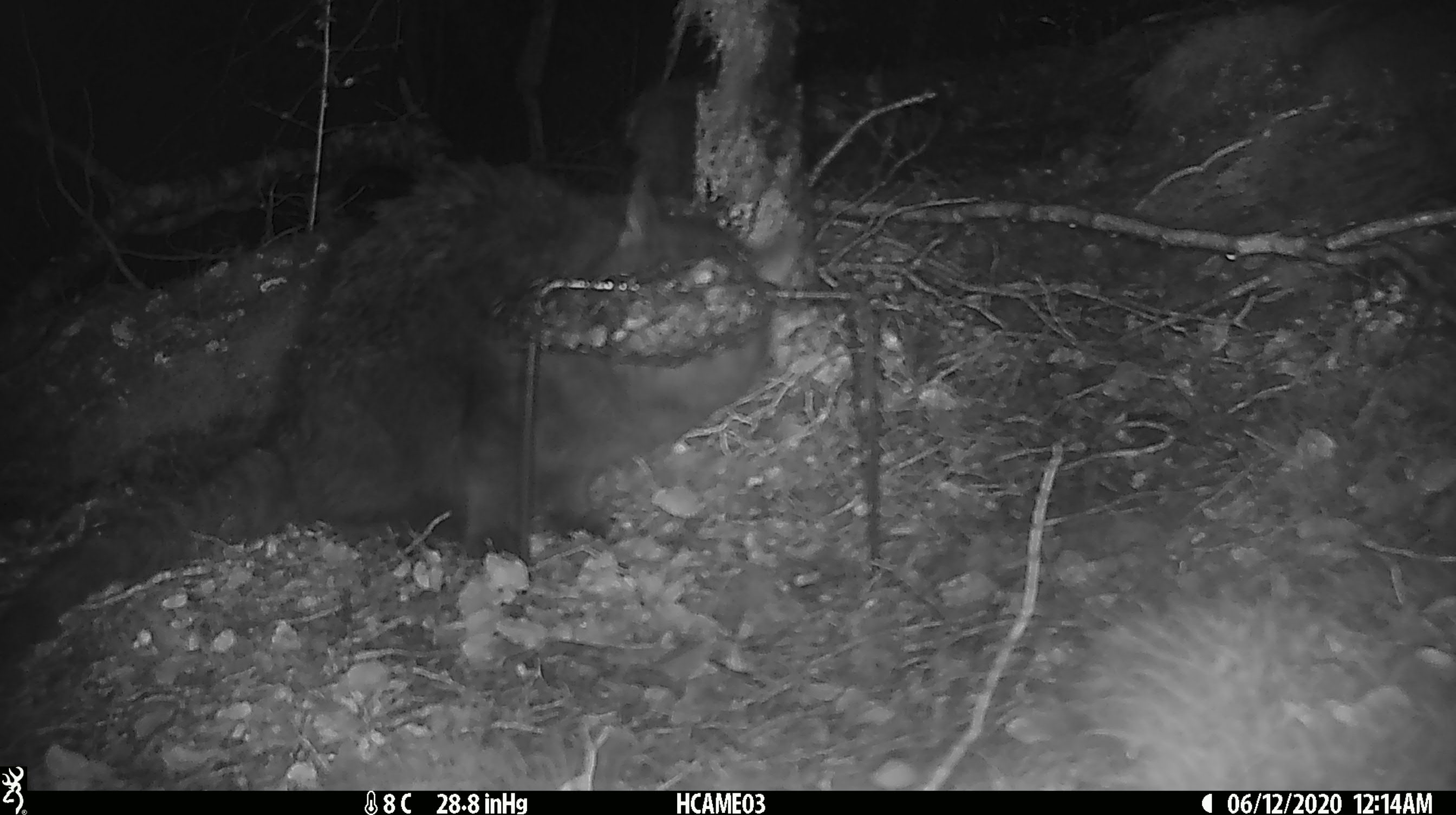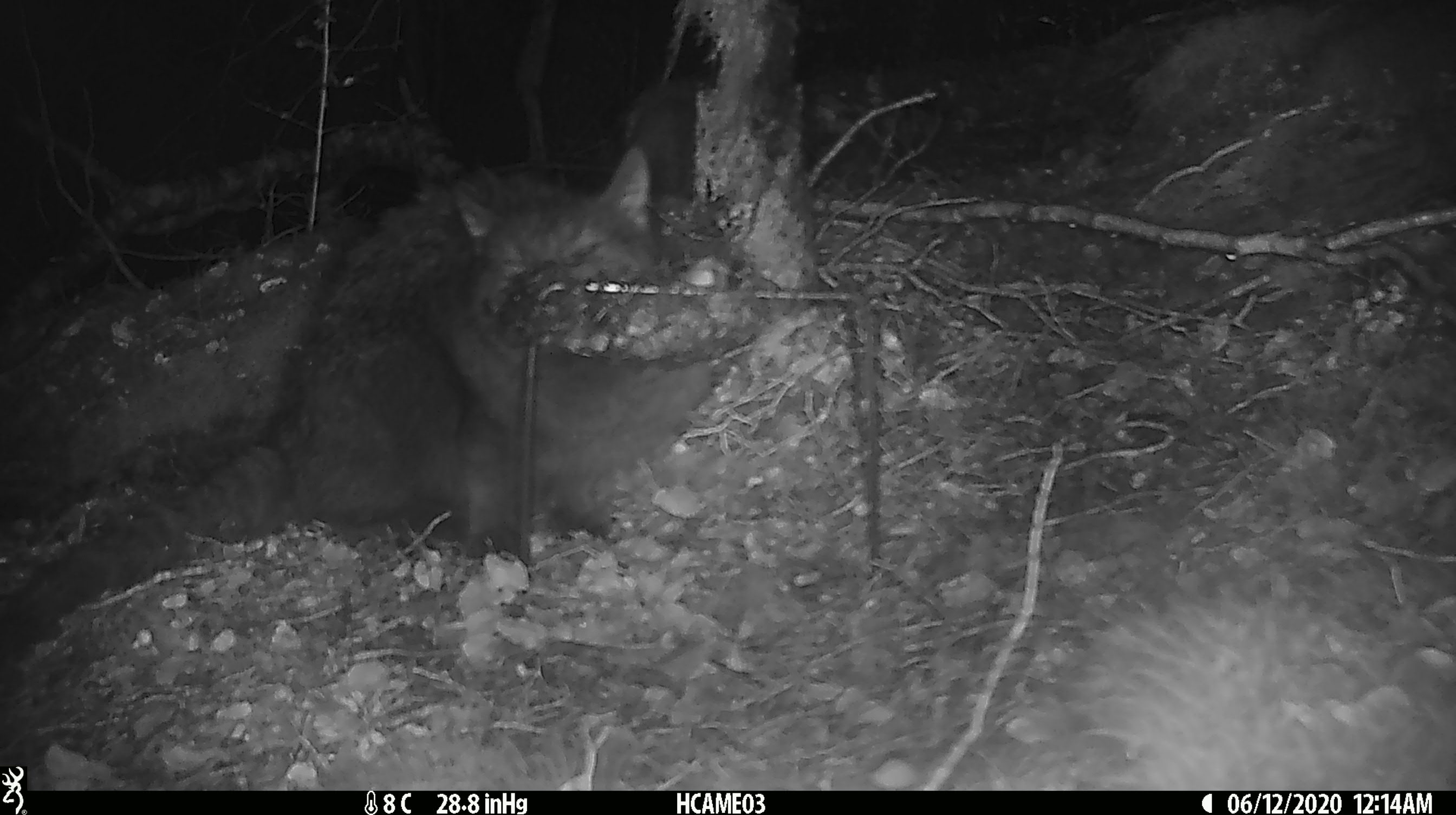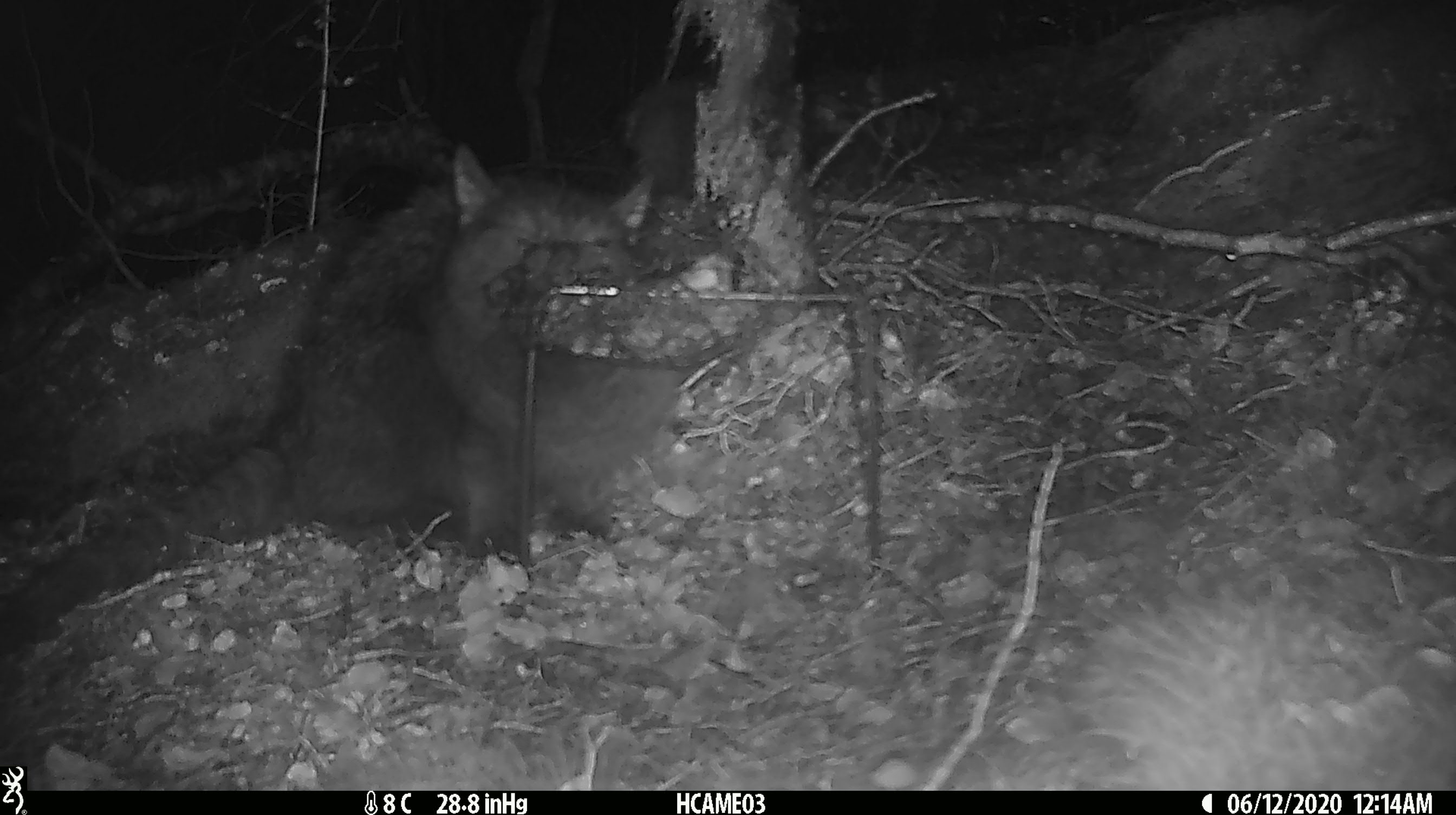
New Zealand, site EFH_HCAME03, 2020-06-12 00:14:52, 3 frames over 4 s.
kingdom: Animalia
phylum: Chordata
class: Mammalia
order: Carnivora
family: Felidae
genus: Felis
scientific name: Felis catus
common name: domestic cat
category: cat